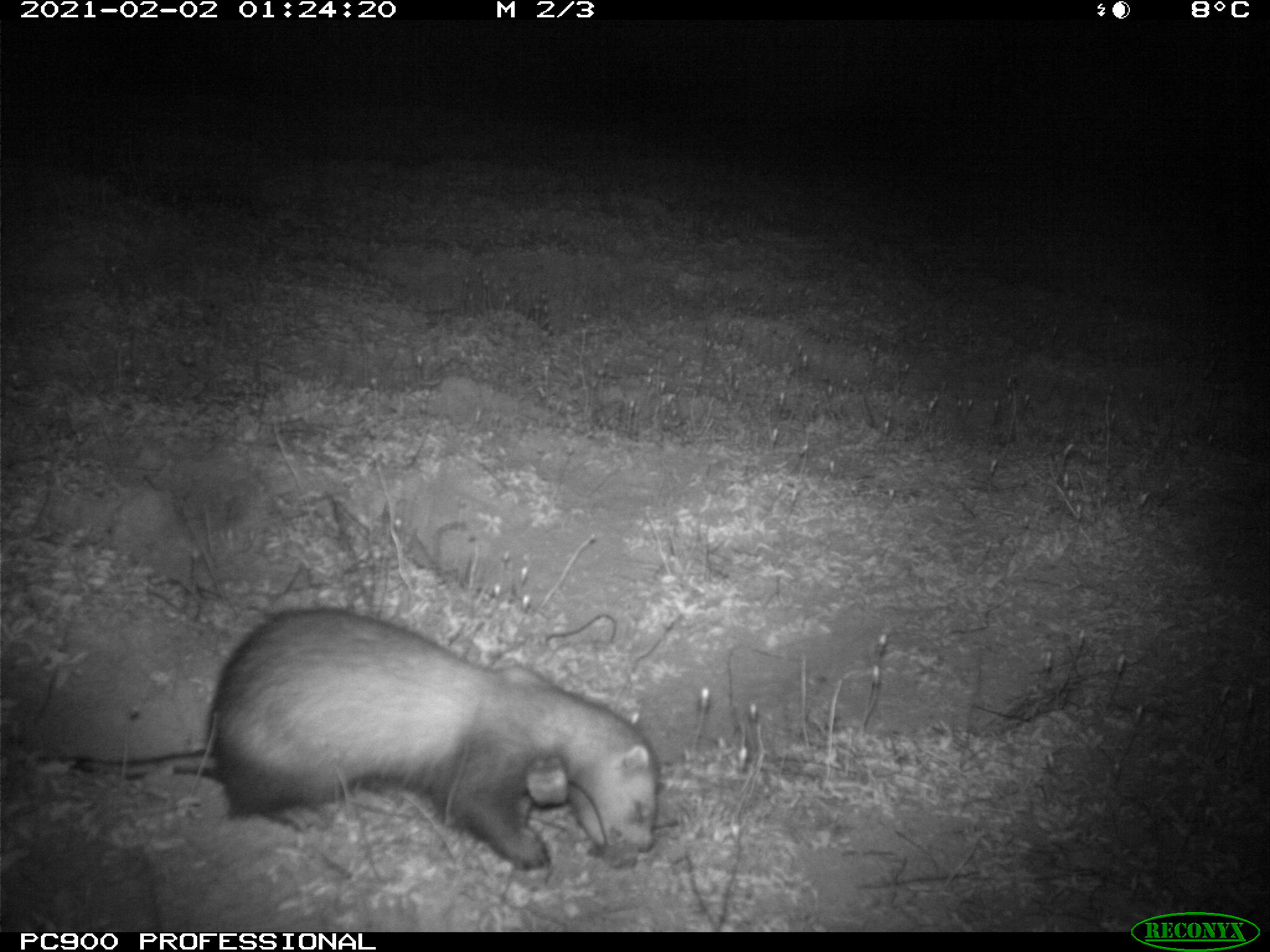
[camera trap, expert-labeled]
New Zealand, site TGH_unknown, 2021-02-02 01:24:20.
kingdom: Animalia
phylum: Chordata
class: Mammalia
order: Carnivora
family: Mustelidae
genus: Mustela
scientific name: Mustela furo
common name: ferret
Ferret (Mustela furo).